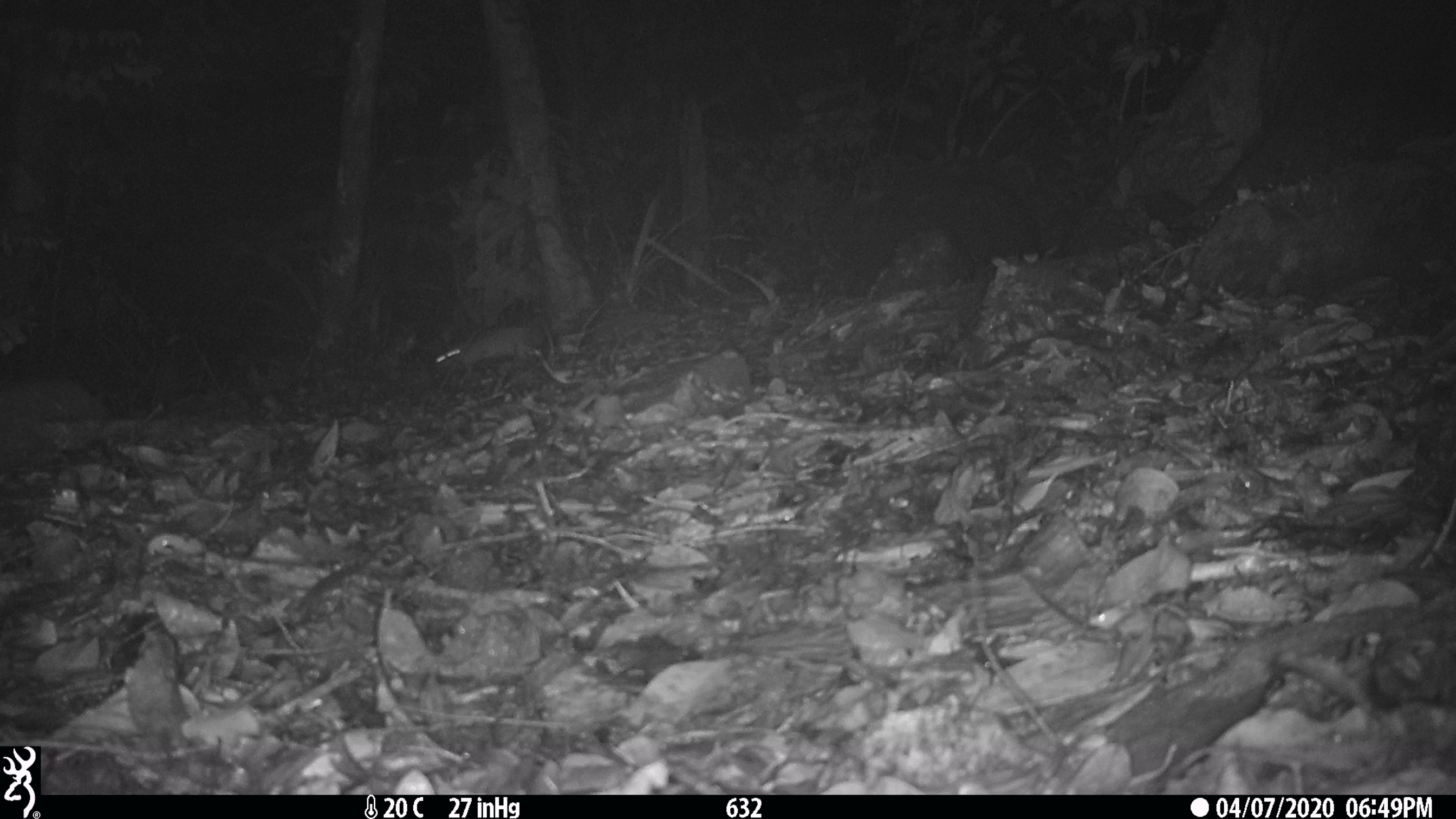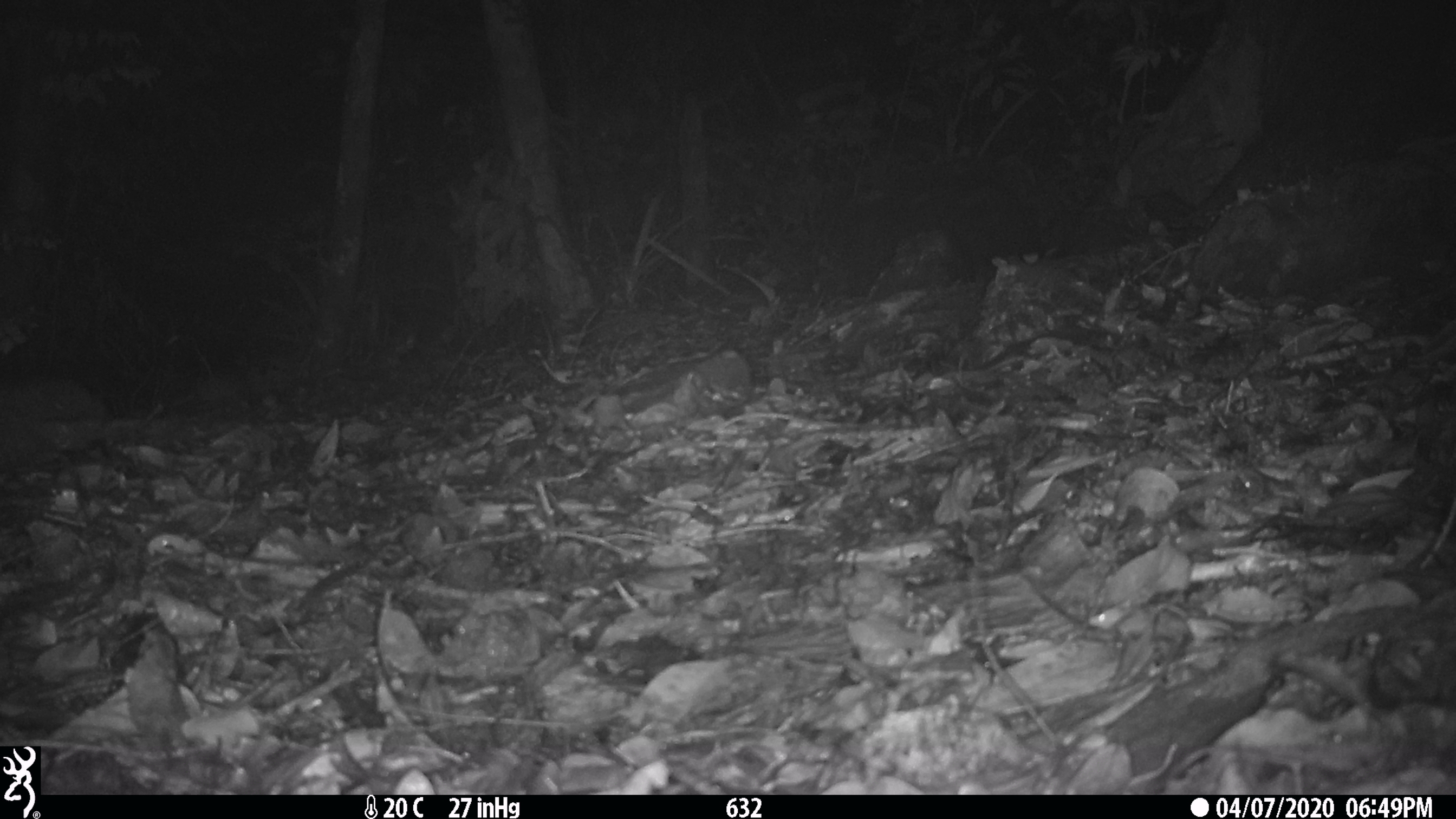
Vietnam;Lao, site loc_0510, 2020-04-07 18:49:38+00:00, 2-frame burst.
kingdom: Animalia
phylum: Chordata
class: Mammalia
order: Rodentia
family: Muridae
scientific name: Muridae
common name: old-world mice and rats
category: unidentified murid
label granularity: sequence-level